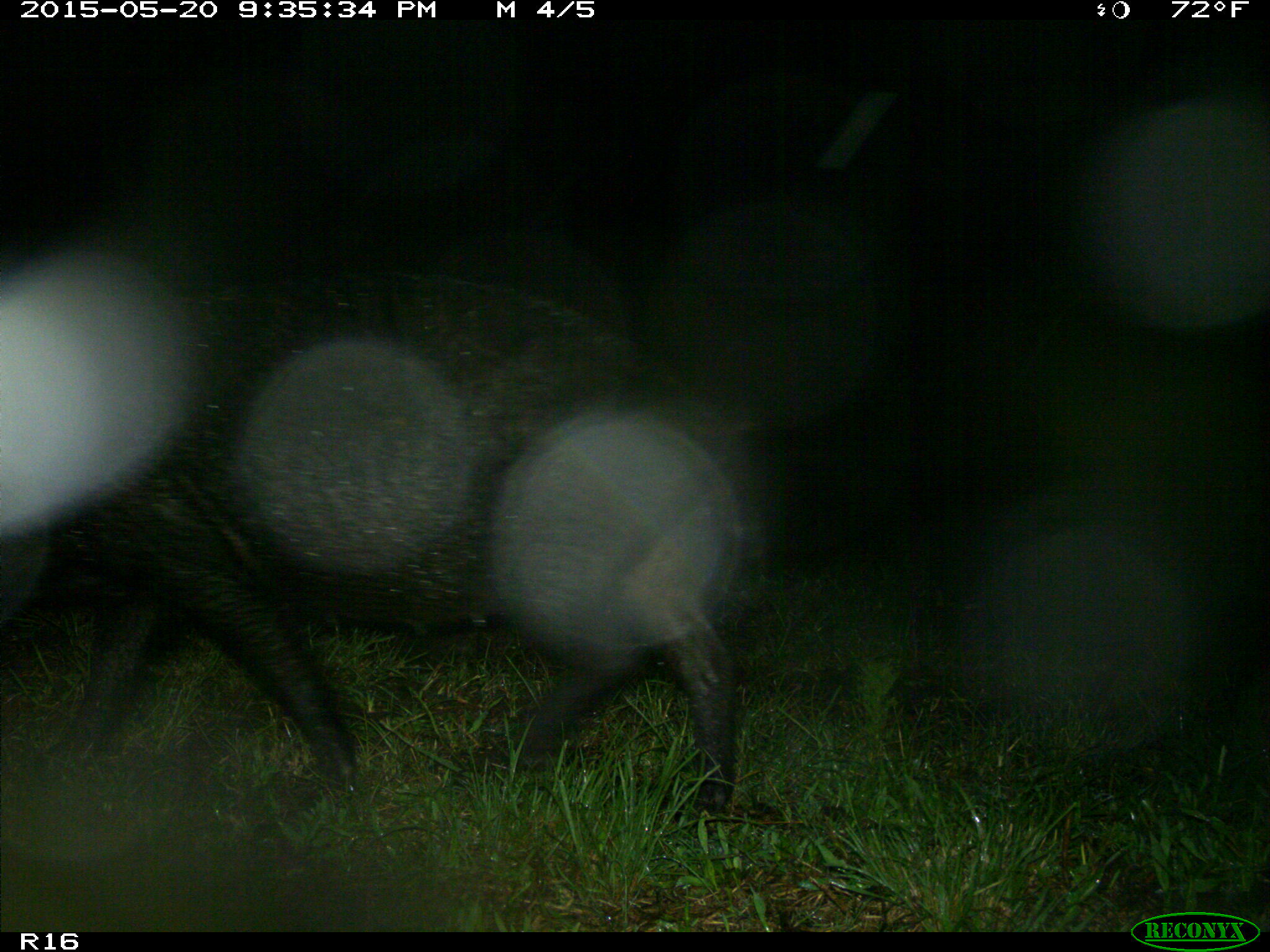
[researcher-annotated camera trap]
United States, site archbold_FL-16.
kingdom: Animalia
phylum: Chordata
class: Mammalia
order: Artiodactyla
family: Suidae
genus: Sus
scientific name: Sus scrofa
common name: wild boar